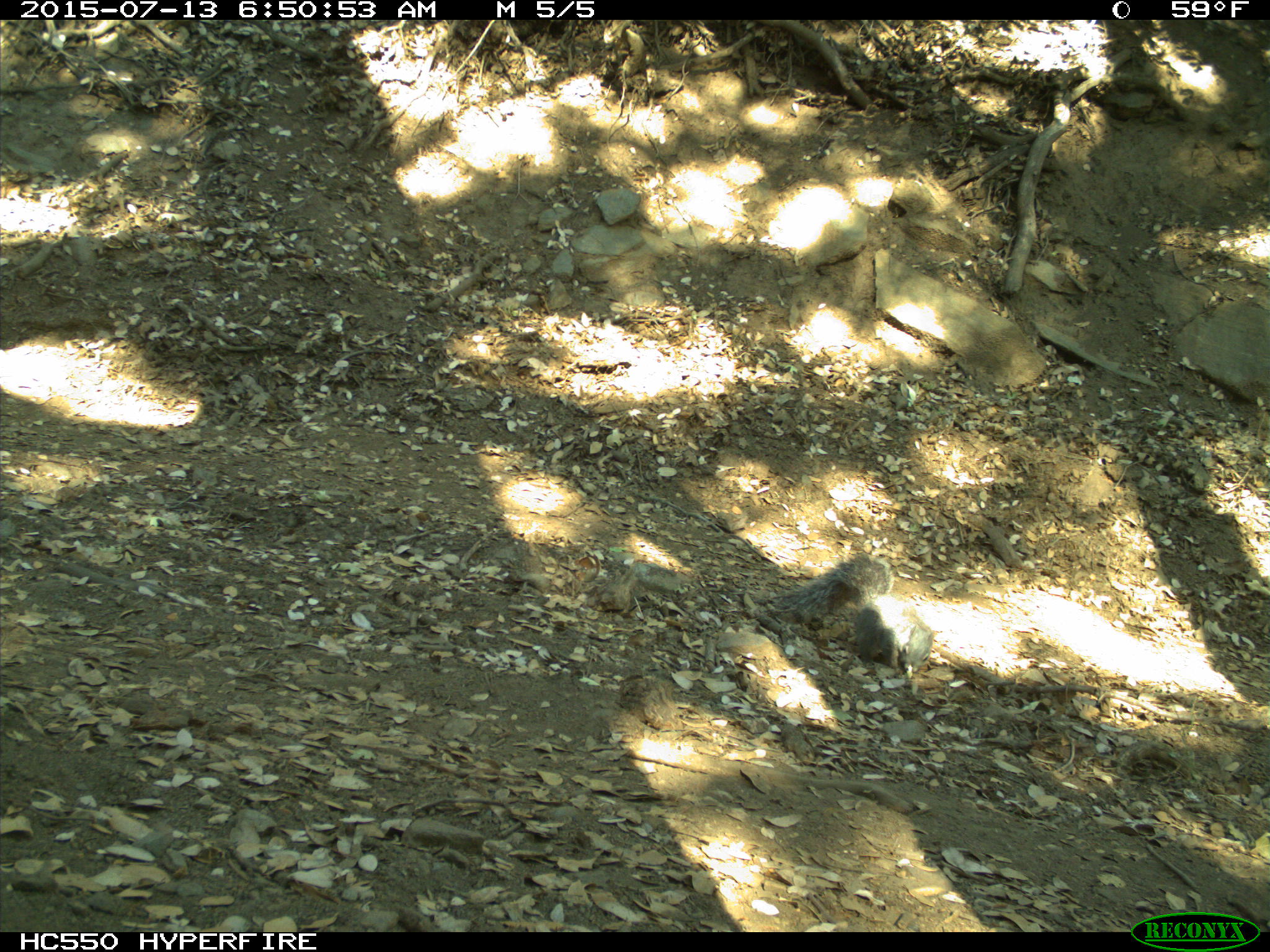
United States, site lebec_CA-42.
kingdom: Animalia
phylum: Chordata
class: Mammalia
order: Rodentia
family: Sciuridae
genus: Sciurus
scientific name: Sciurus carolinensis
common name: eastern gray squirrel